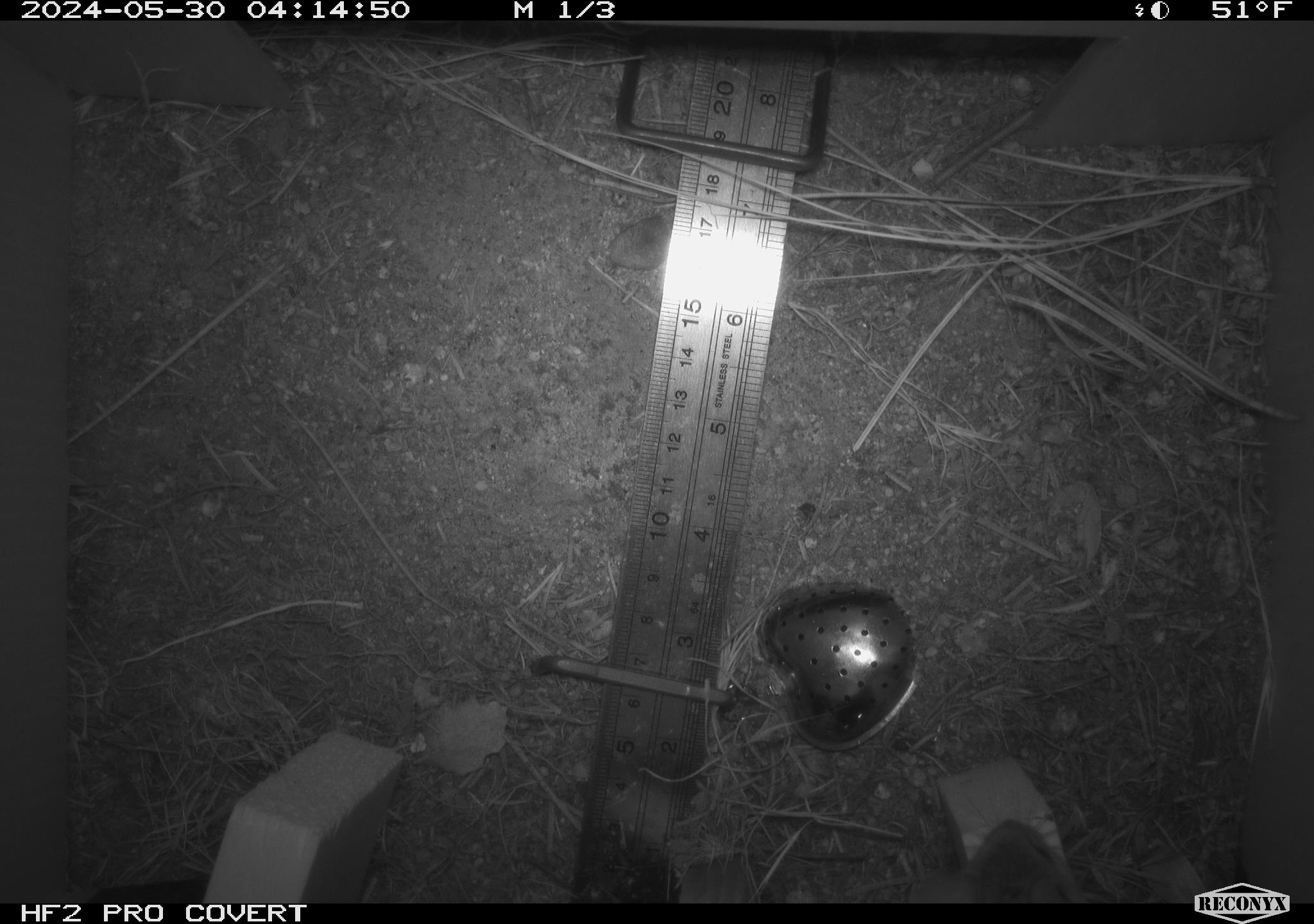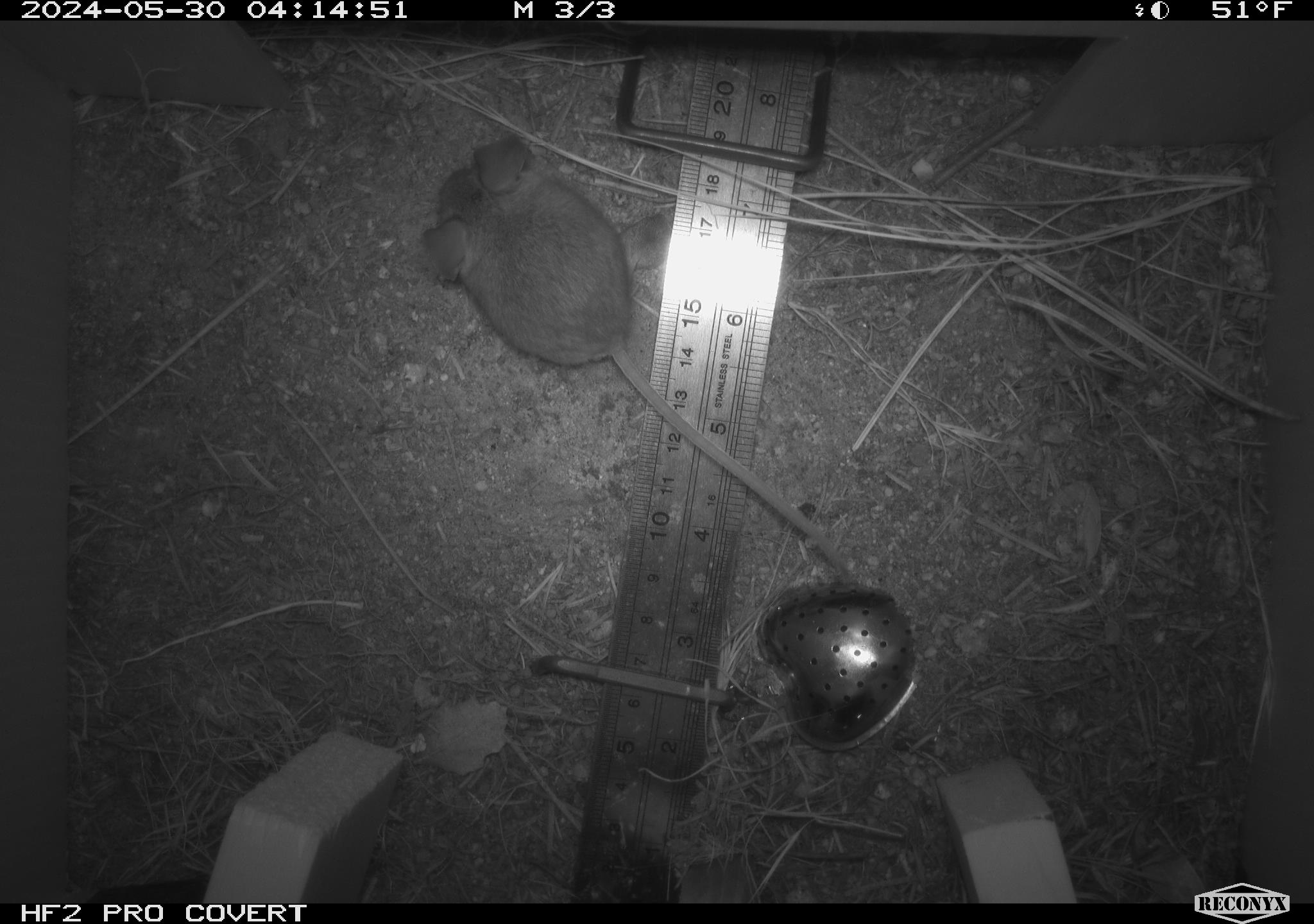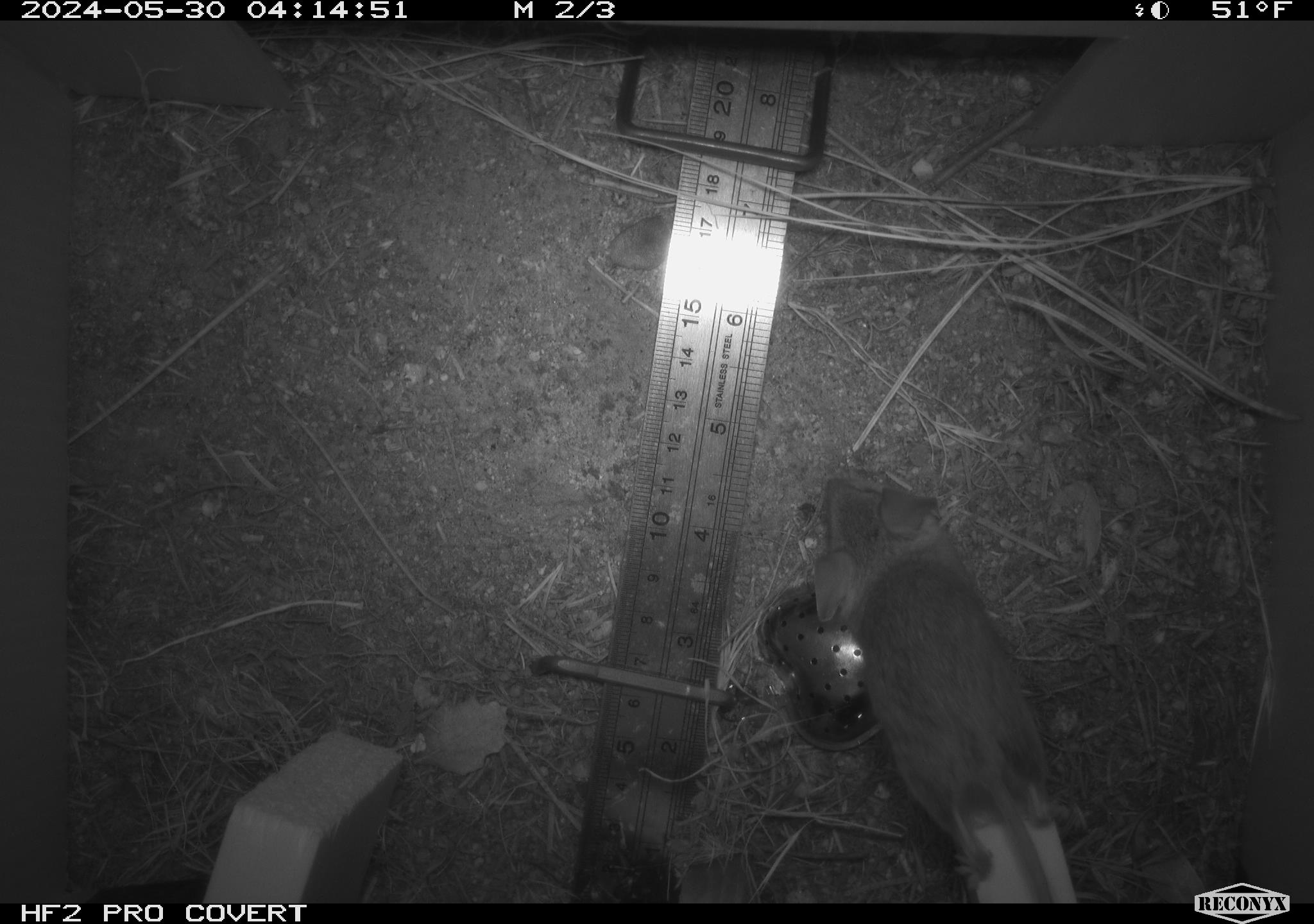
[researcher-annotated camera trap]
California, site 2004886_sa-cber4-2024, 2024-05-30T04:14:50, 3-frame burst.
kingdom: Animalia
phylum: Chordata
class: Mammalia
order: Rodentia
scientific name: Rodentia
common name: mouse species